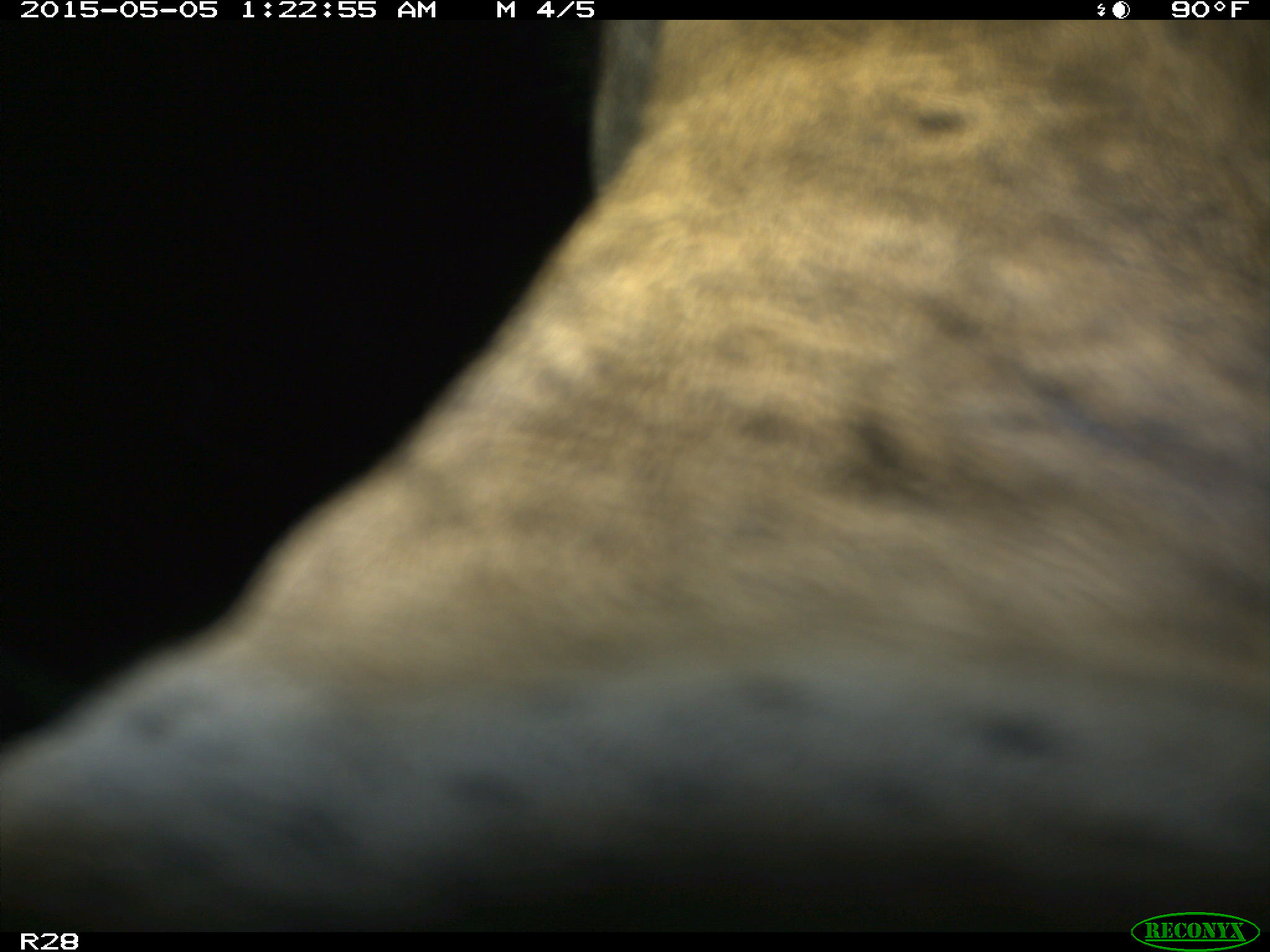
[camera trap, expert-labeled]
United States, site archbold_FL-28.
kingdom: Animalia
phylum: Chordata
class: Mammalia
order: Artiodactyla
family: Bovidae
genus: Bos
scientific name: Bos taurus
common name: domestic cow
Bos taurus (domestic cow).